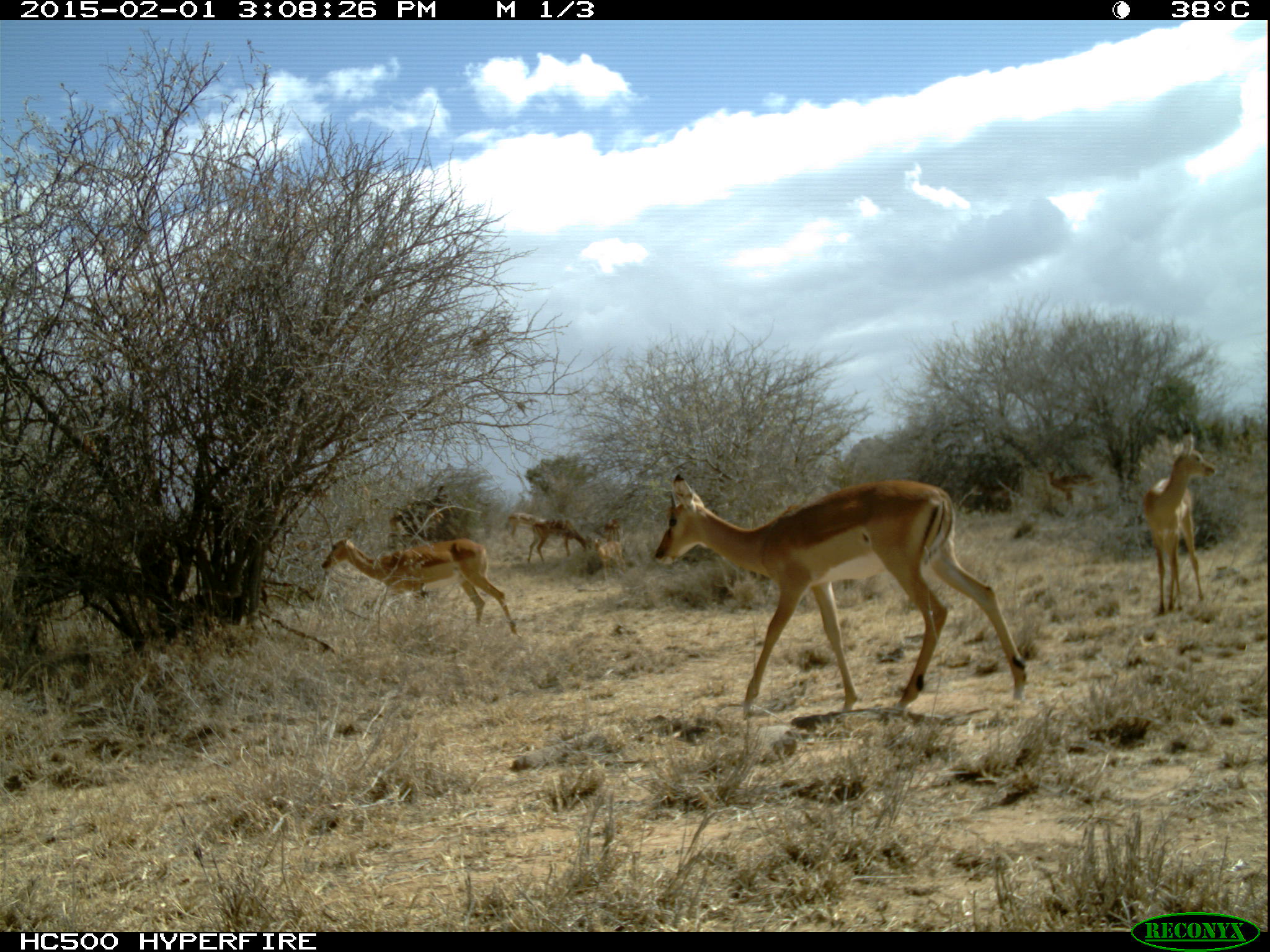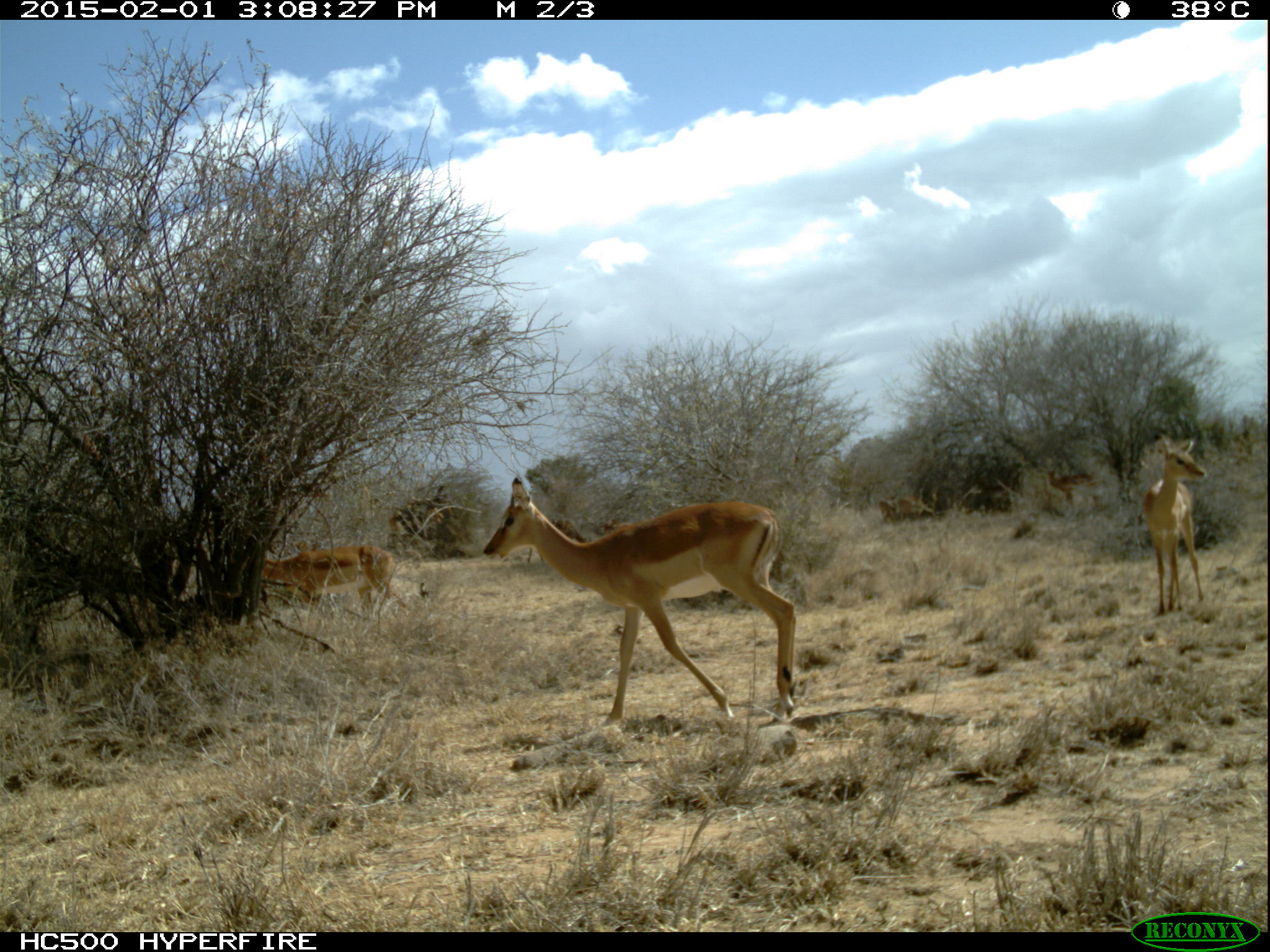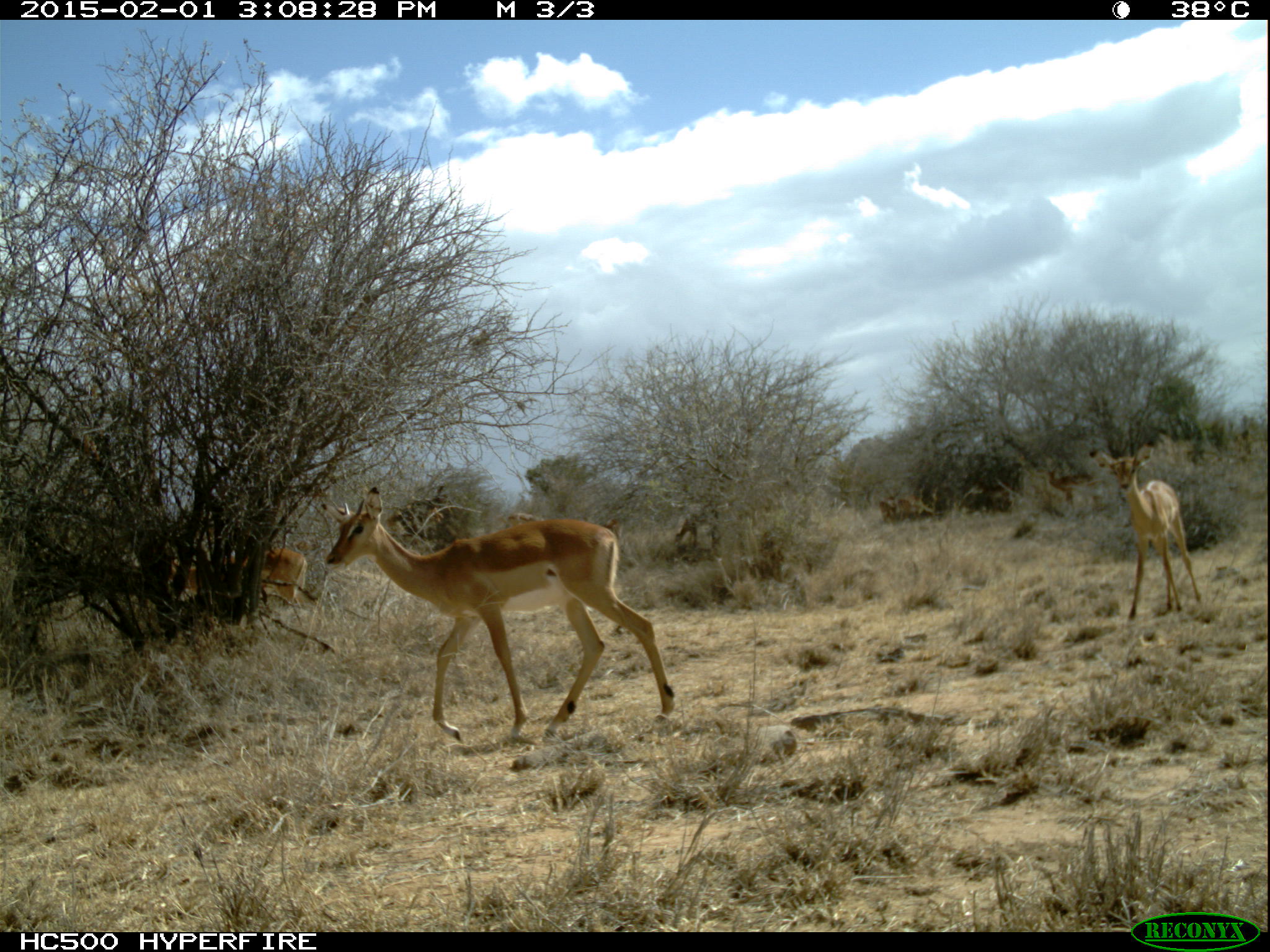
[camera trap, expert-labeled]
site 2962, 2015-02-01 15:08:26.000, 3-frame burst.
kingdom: Animalia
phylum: Chordata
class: Mammalia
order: Artiodactyla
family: Bovidae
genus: Aepyceros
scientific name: Aepyceros melampus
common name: impala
Aepyceros melampus (impala), count 7.